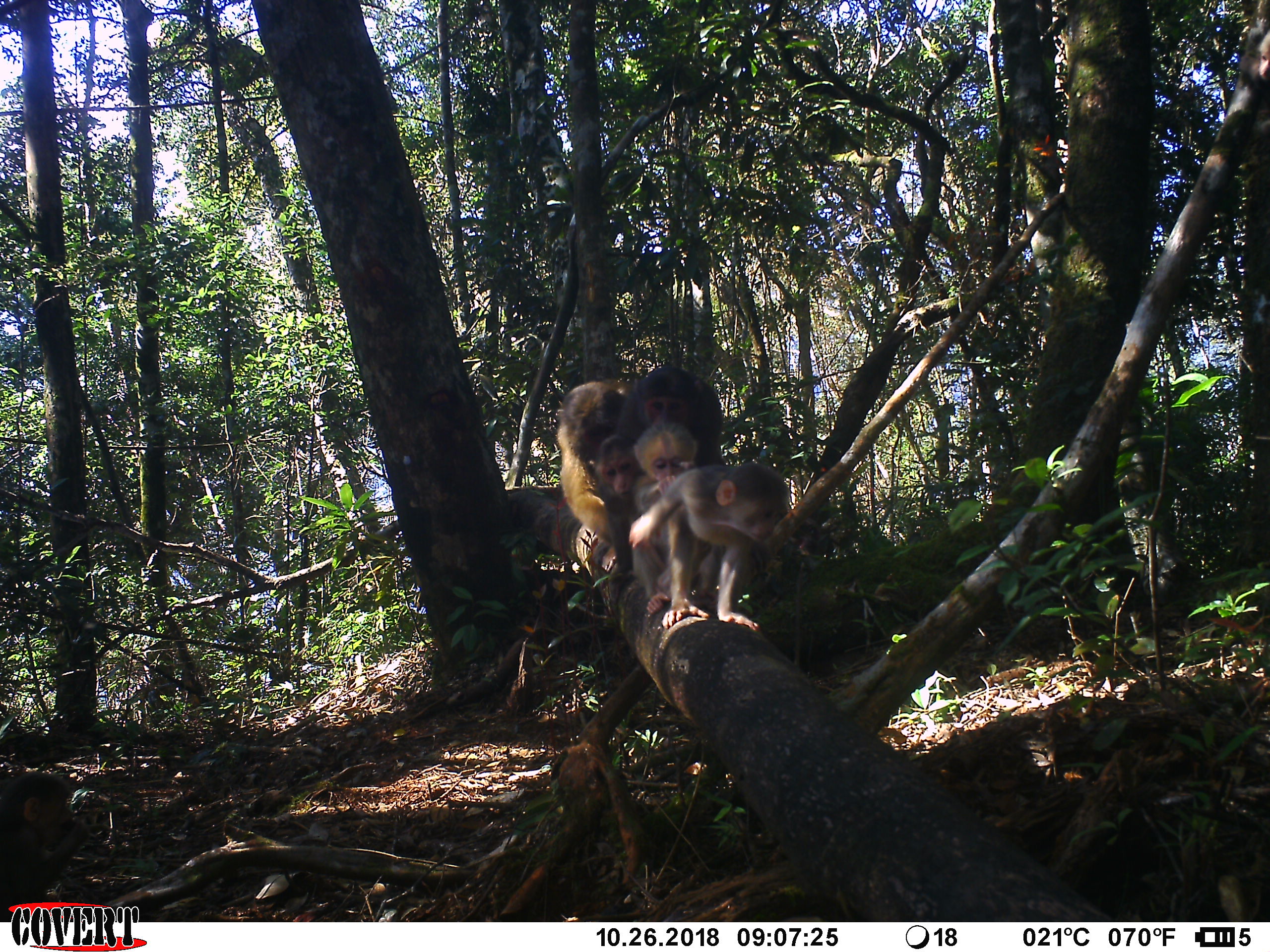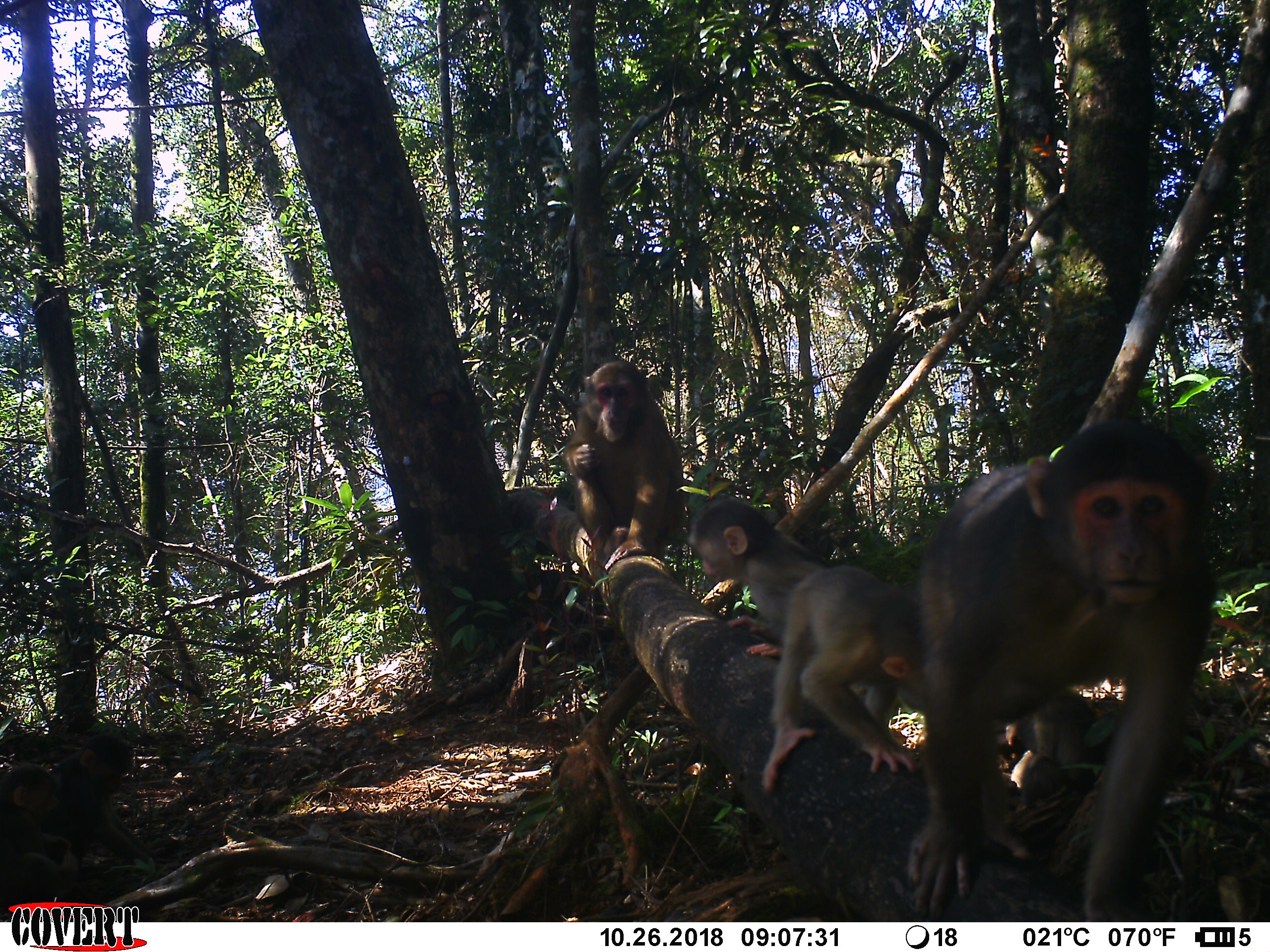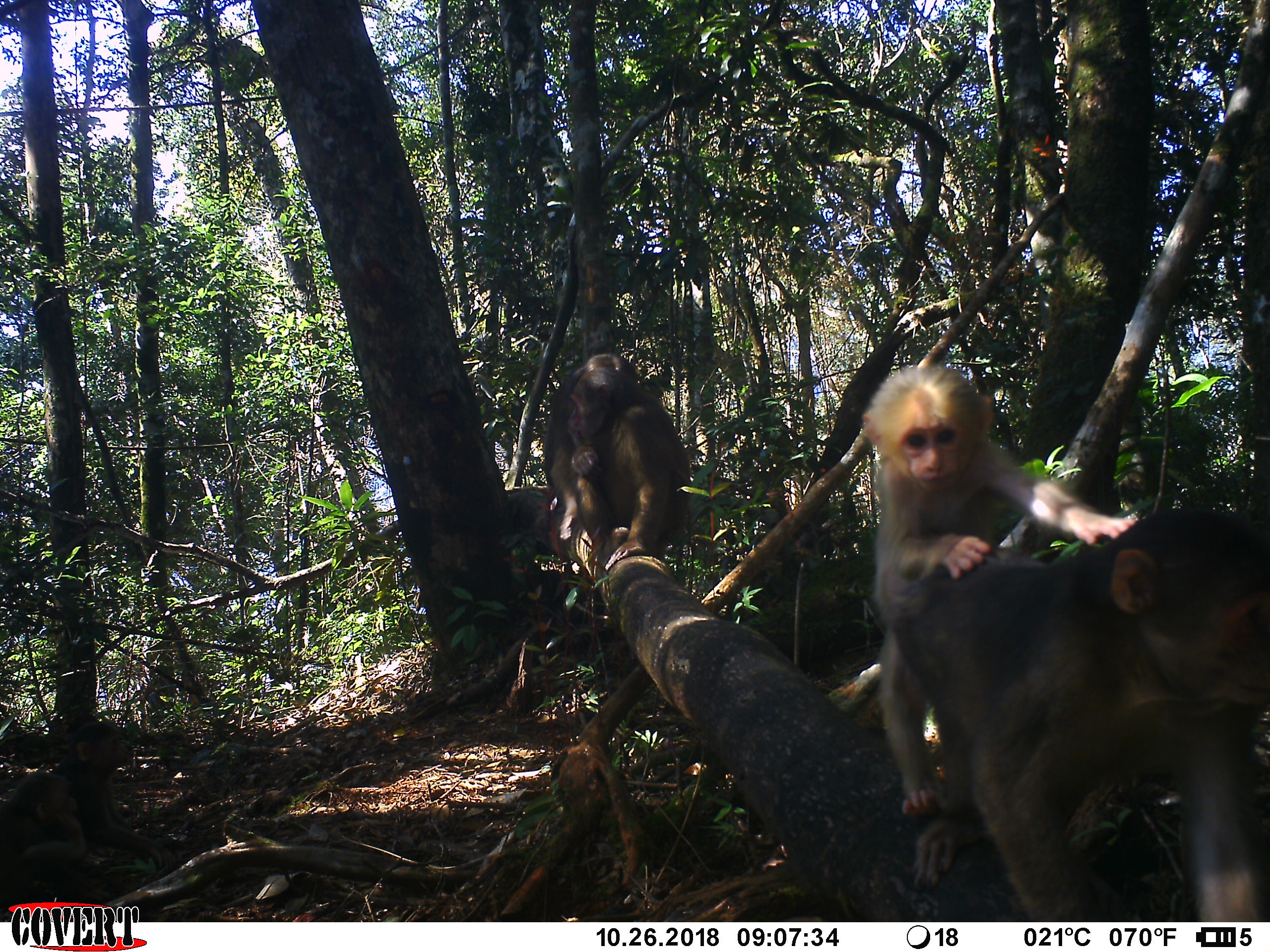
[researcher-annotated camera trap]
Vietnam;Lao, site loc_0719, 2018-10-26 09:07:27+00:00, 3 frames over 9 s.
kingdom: Animalia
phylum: Chordata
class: Mammalia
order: Primates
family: Cercopithecidae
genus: Macaca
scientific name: Macaca arctoides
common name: stump-tailed macaque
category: stump tailed macaque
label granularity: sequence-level